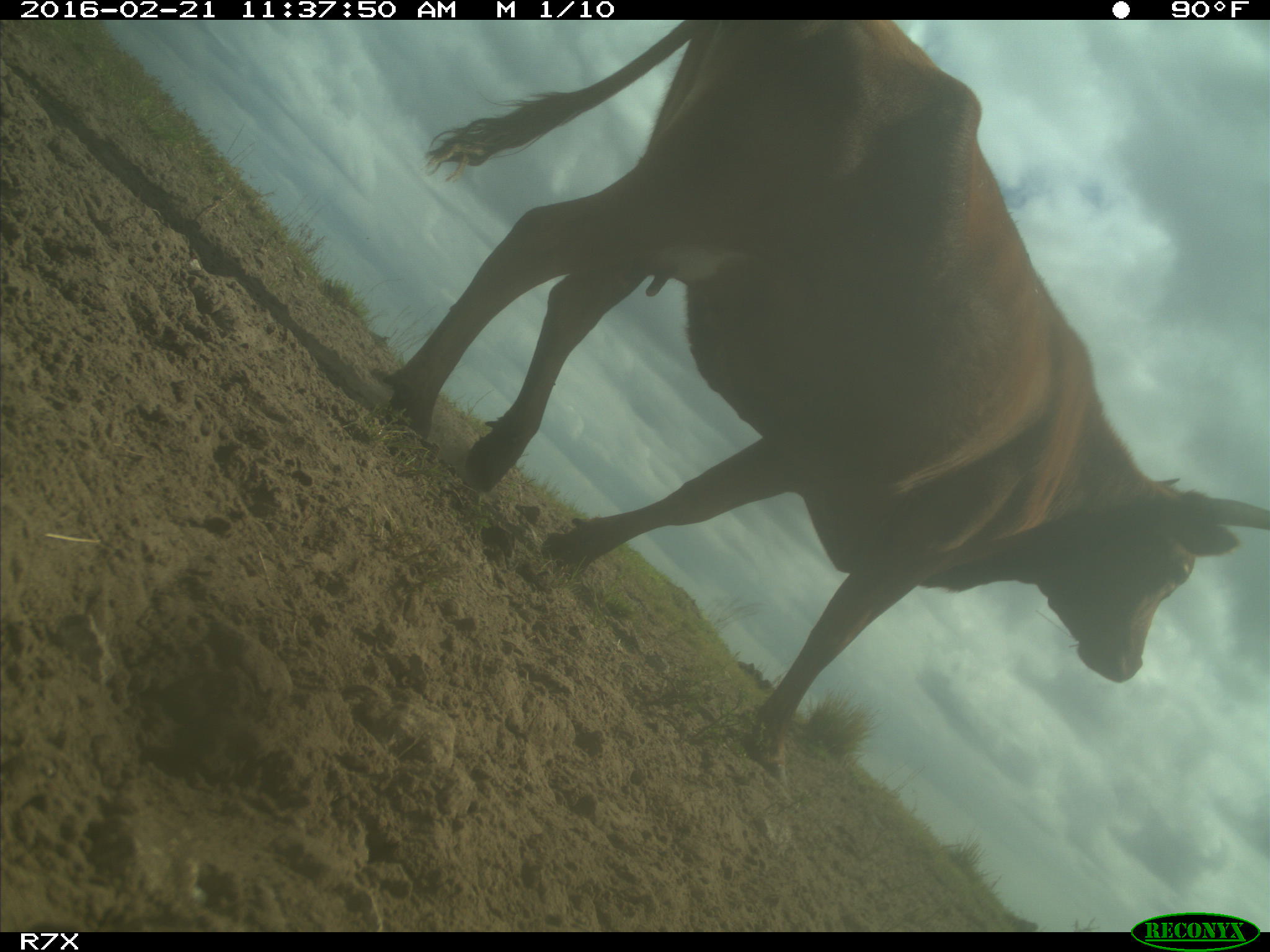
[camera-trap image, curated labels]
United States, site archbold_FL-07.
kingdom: Animalia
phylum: Chordata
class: Mammalia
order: Artiodactyla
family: Bovidae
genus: Bos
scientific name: Bos taurus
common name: domestic cow